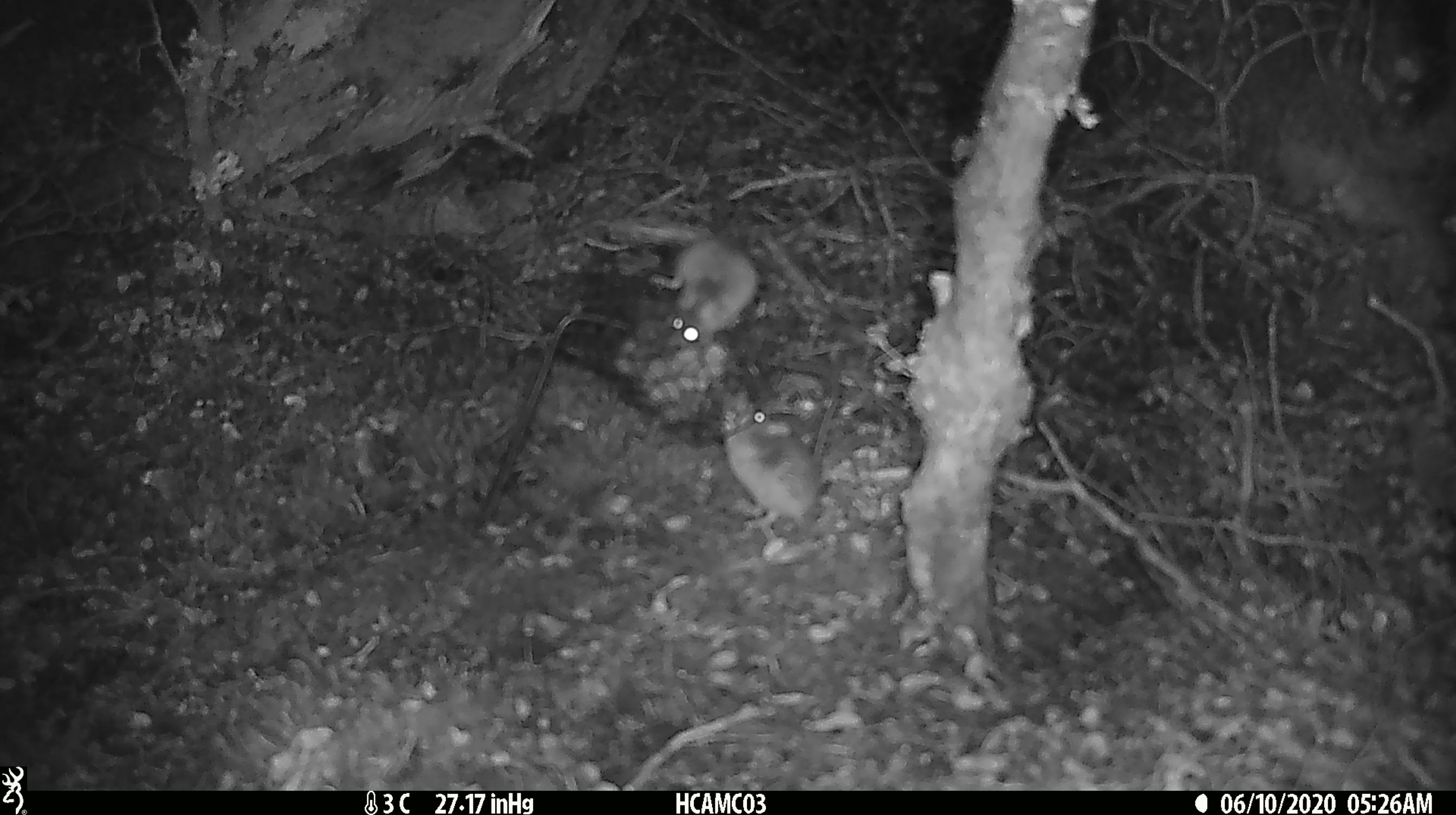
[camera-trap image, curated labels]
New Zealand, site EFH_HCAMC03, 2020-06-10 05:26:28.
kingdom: Animalia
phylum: Chordata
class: Mammalia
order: Rodentia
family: Muridae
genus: Mus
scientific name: Mus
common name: mouse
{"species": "mouse (Mus)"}